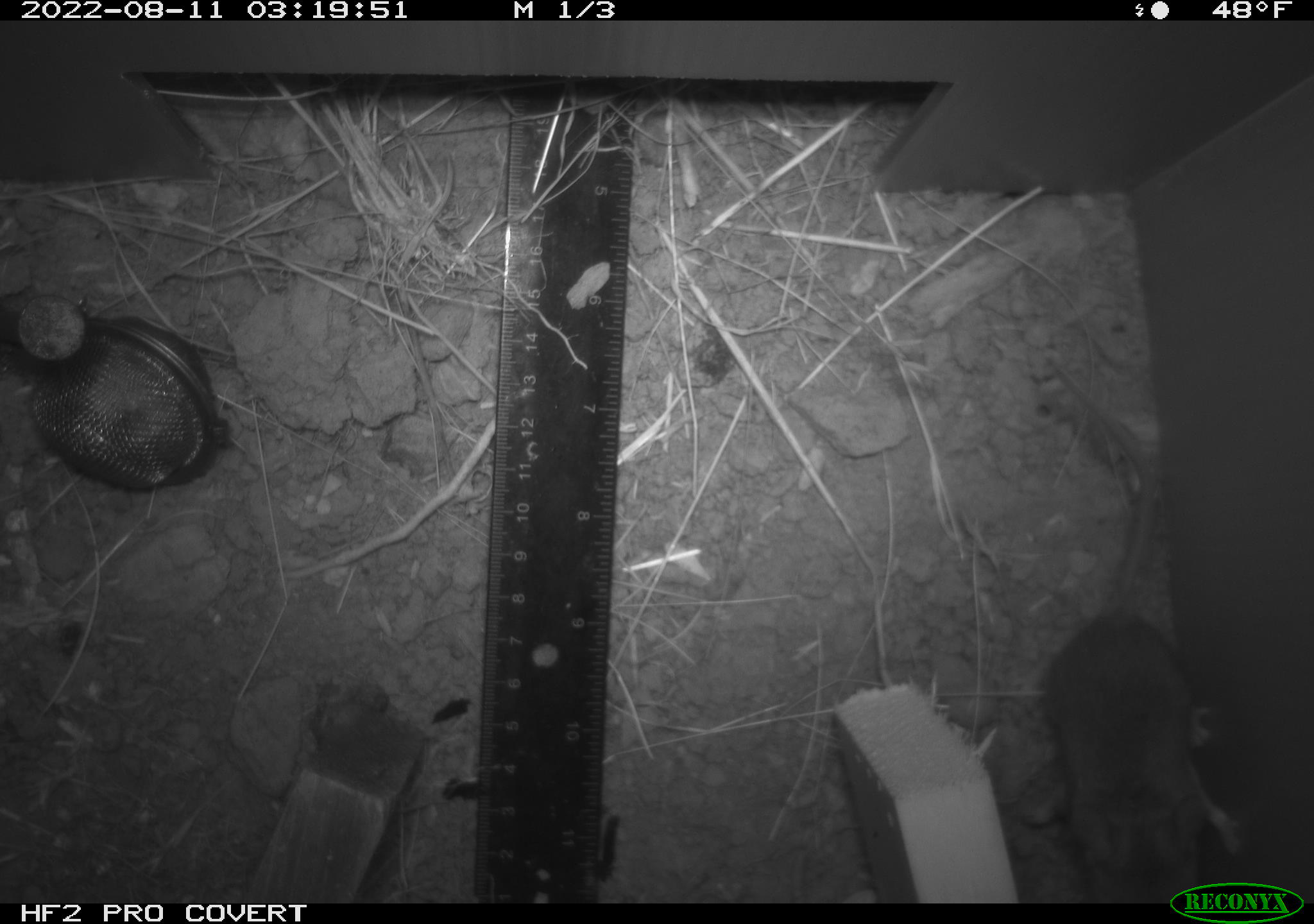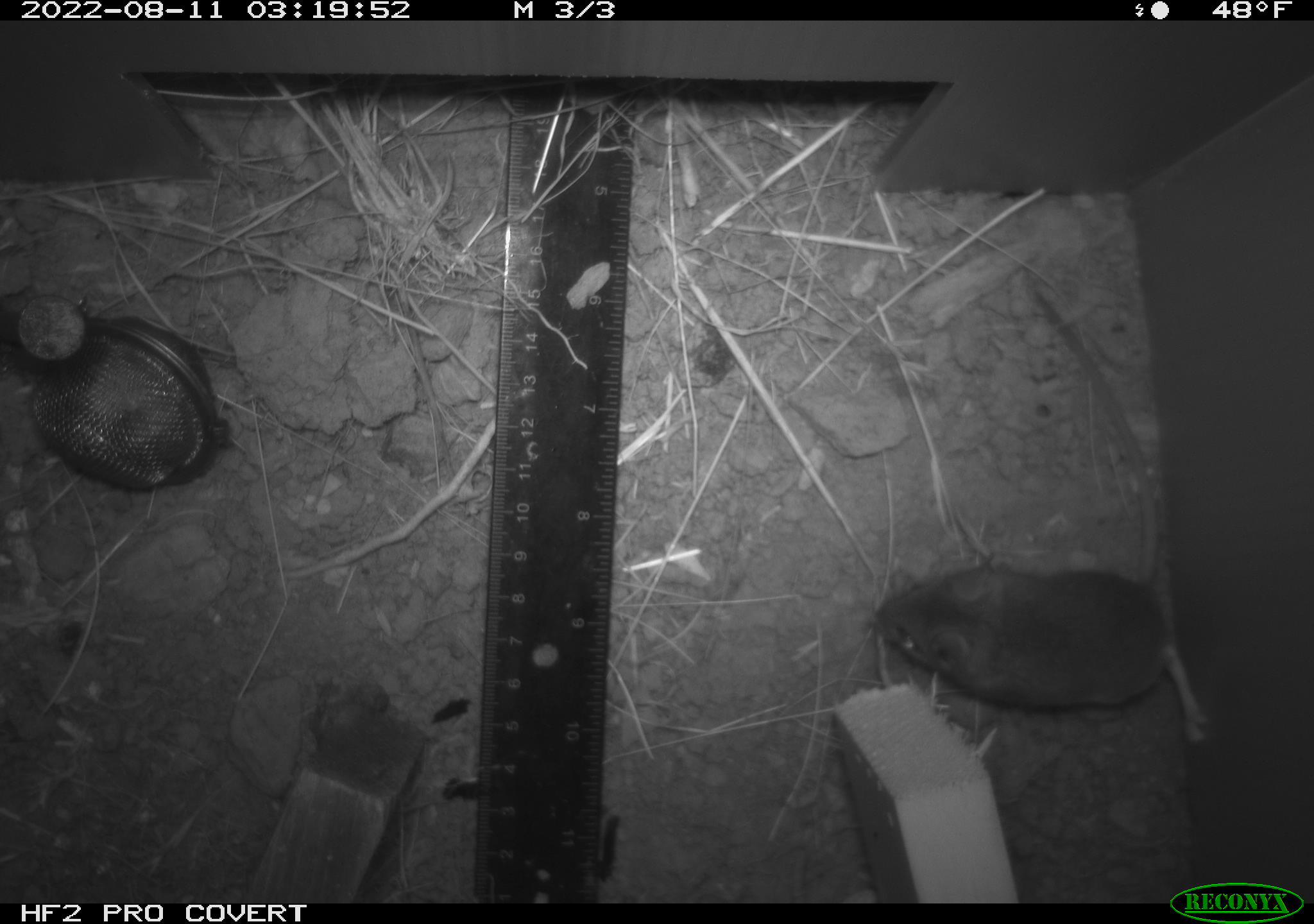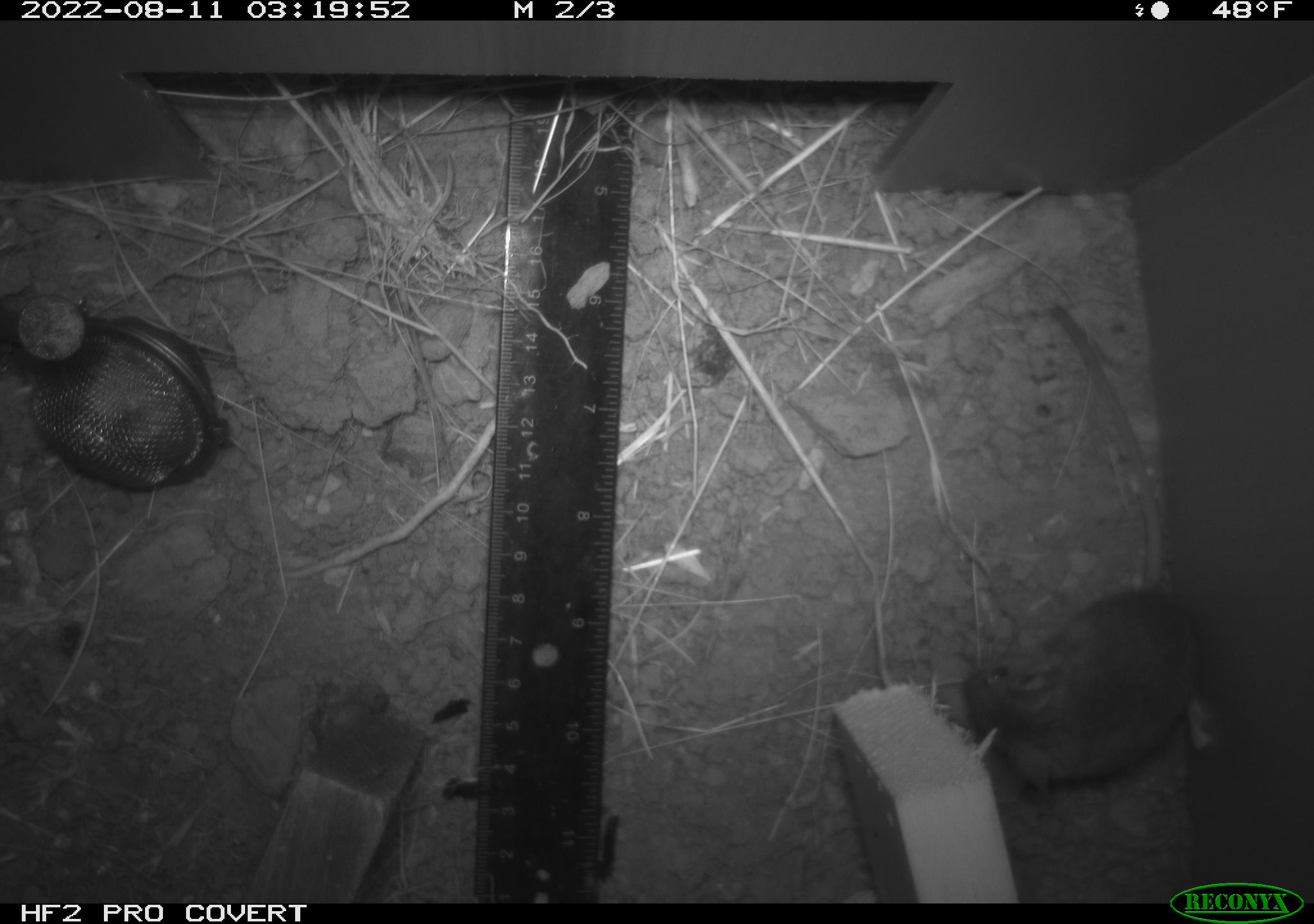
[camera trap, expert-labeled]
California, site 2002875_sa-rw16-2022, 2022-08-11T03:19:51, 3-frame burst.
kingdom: Animalia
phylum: Chordata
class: Mammalia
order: Rodentia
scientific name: Rodentia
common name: mouse species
Mouse species (Rodentia).